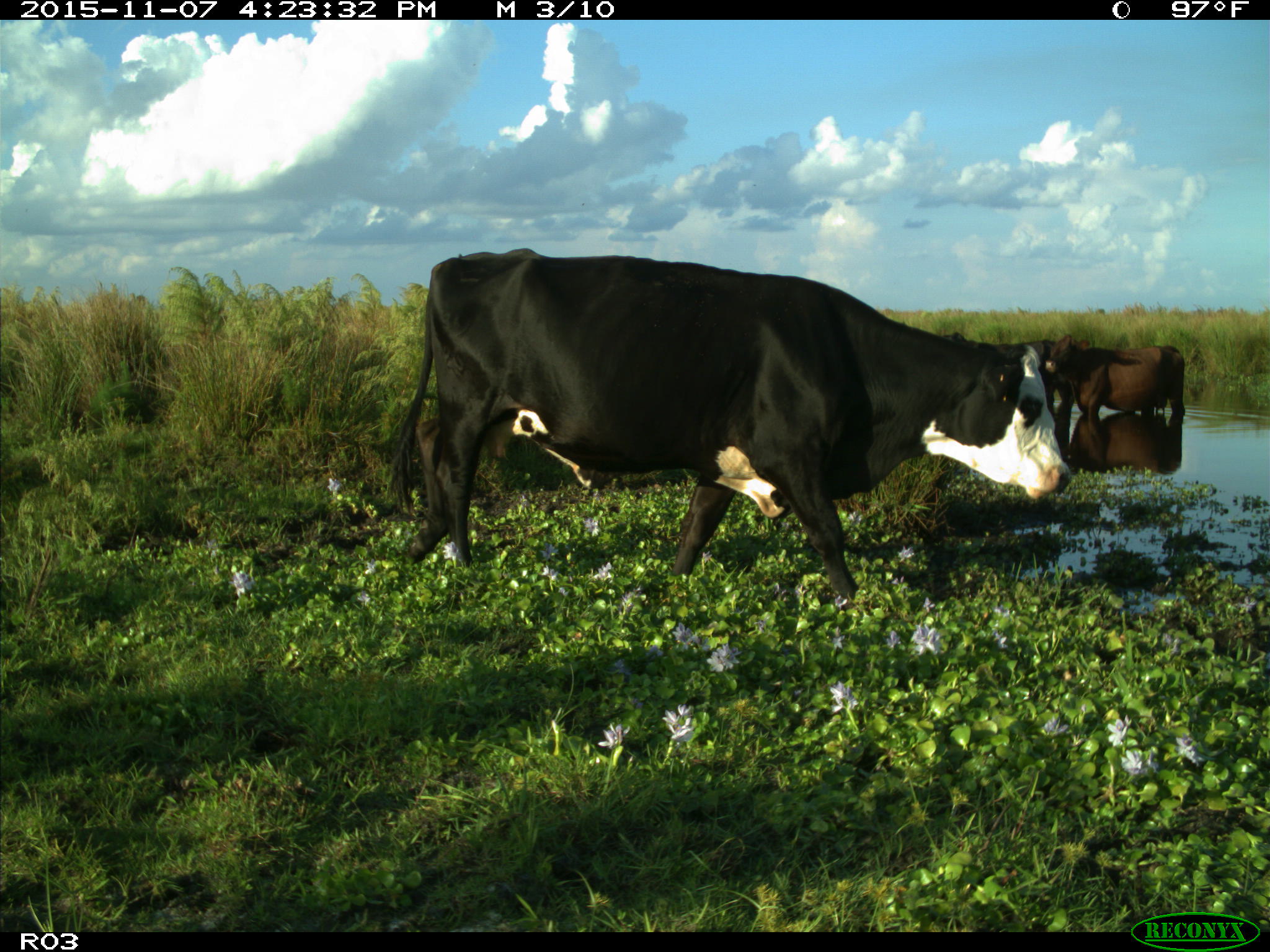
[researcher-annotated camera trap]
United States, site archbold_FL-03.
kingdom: Animalia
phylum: Chordata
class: Mammalia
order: Artiodactyla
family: Bovidae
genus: Bos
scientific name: Bos taurus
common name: domestic cow